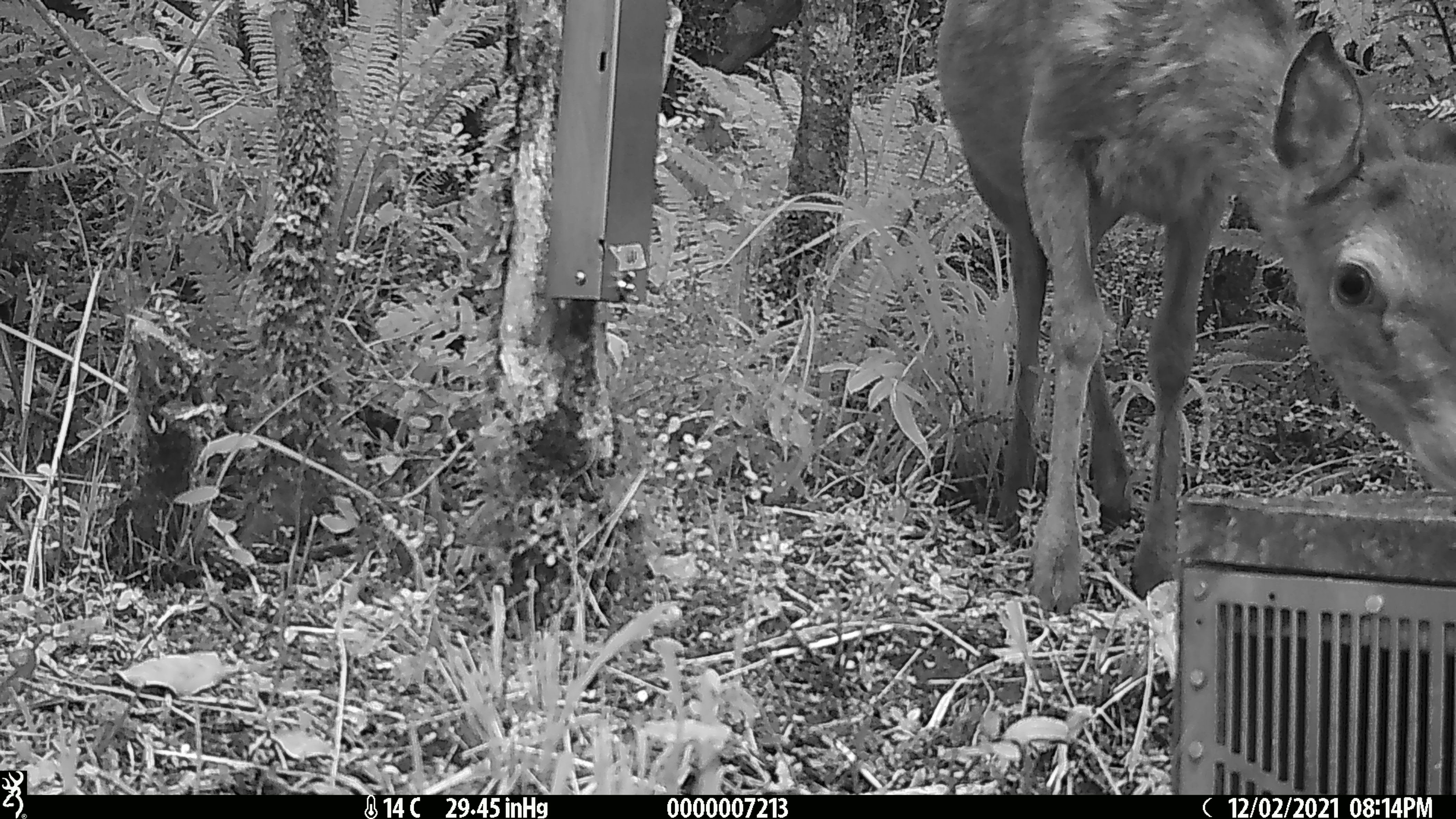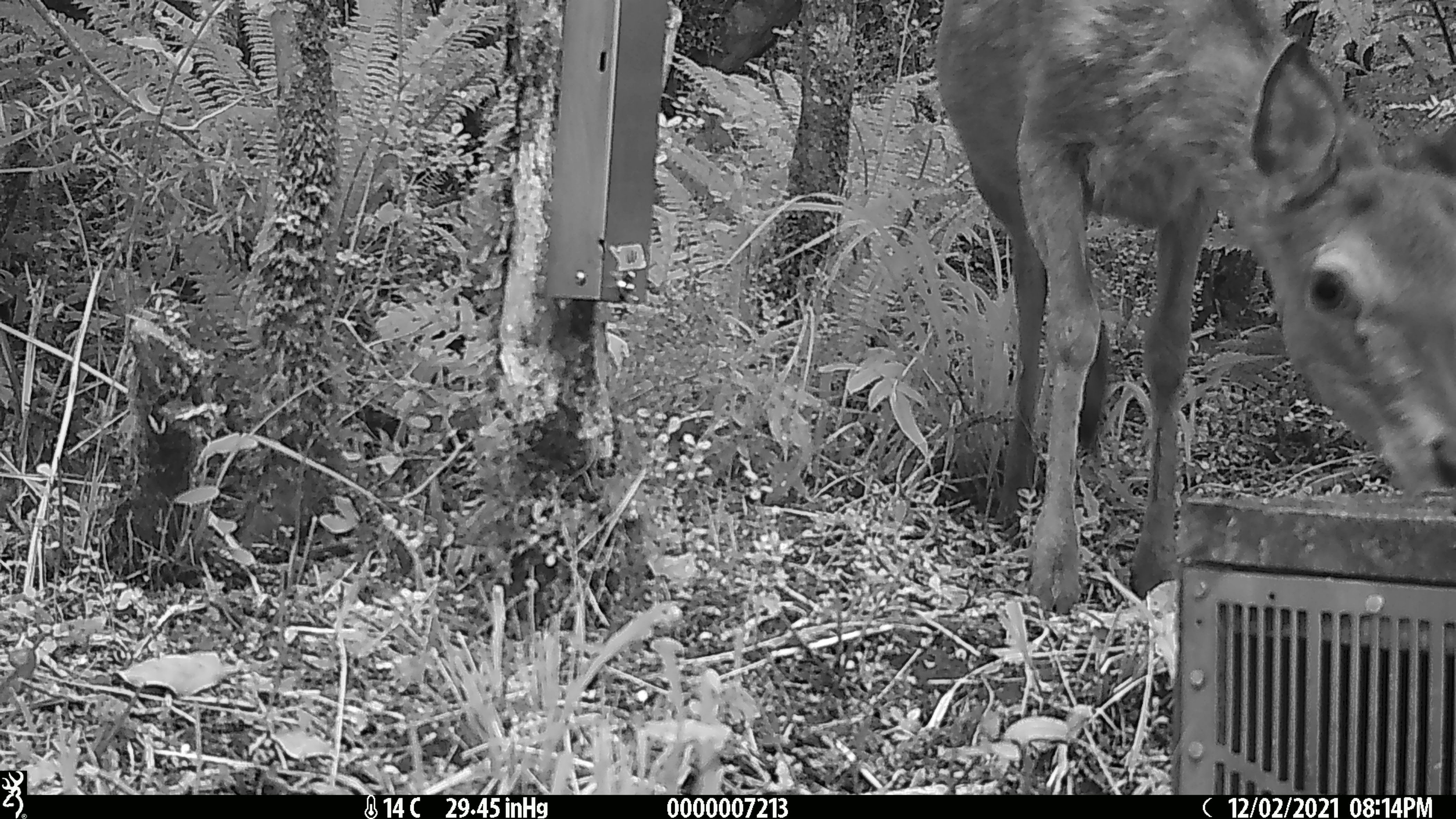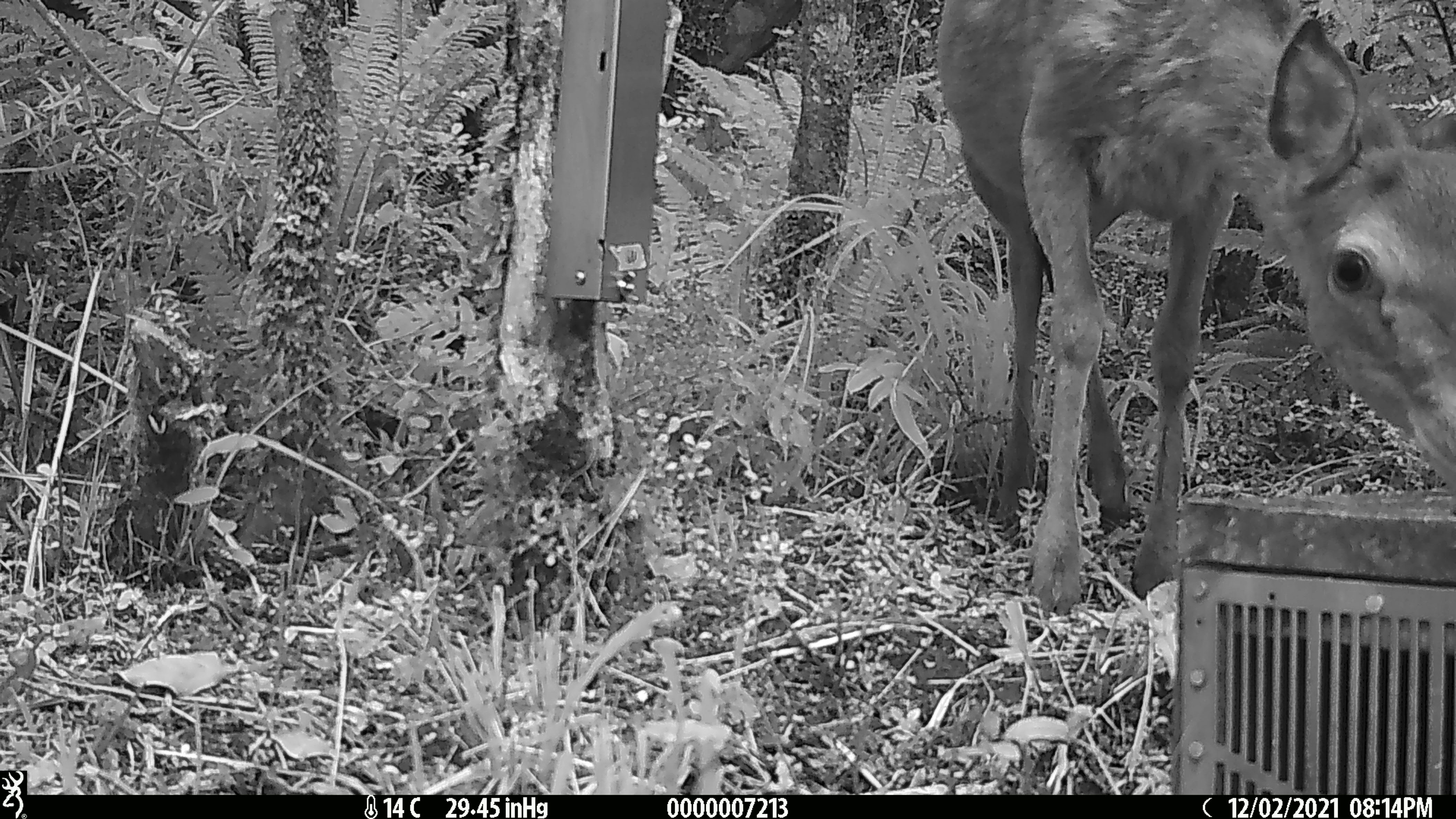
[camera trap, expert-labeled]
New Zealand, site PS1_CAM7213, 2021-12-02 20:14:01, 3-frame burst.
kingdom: Animalia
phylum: Chordata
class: Mammalia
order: Artiodactyla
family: Cervidae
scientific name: Cervidae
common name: deer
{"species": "deer (Cervidae)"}